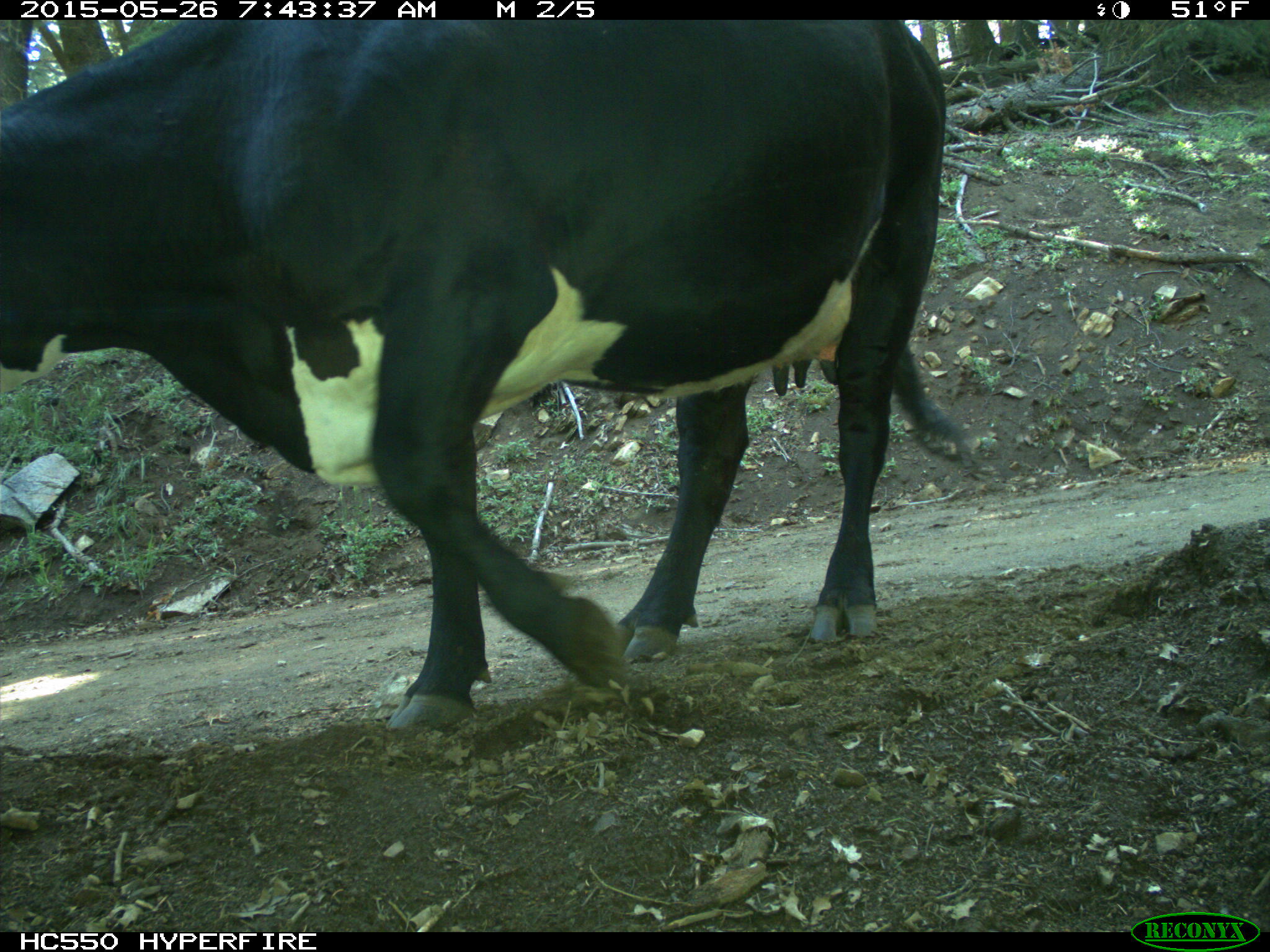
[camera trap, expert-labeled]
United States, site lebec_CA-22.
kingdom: Animalia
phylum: Chordata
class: Mammalia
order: Artiodactyla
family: Bovidae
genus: Bos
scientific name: Bos taurus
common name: domestic cow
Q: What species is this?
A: Bos taurus (domestic cow).